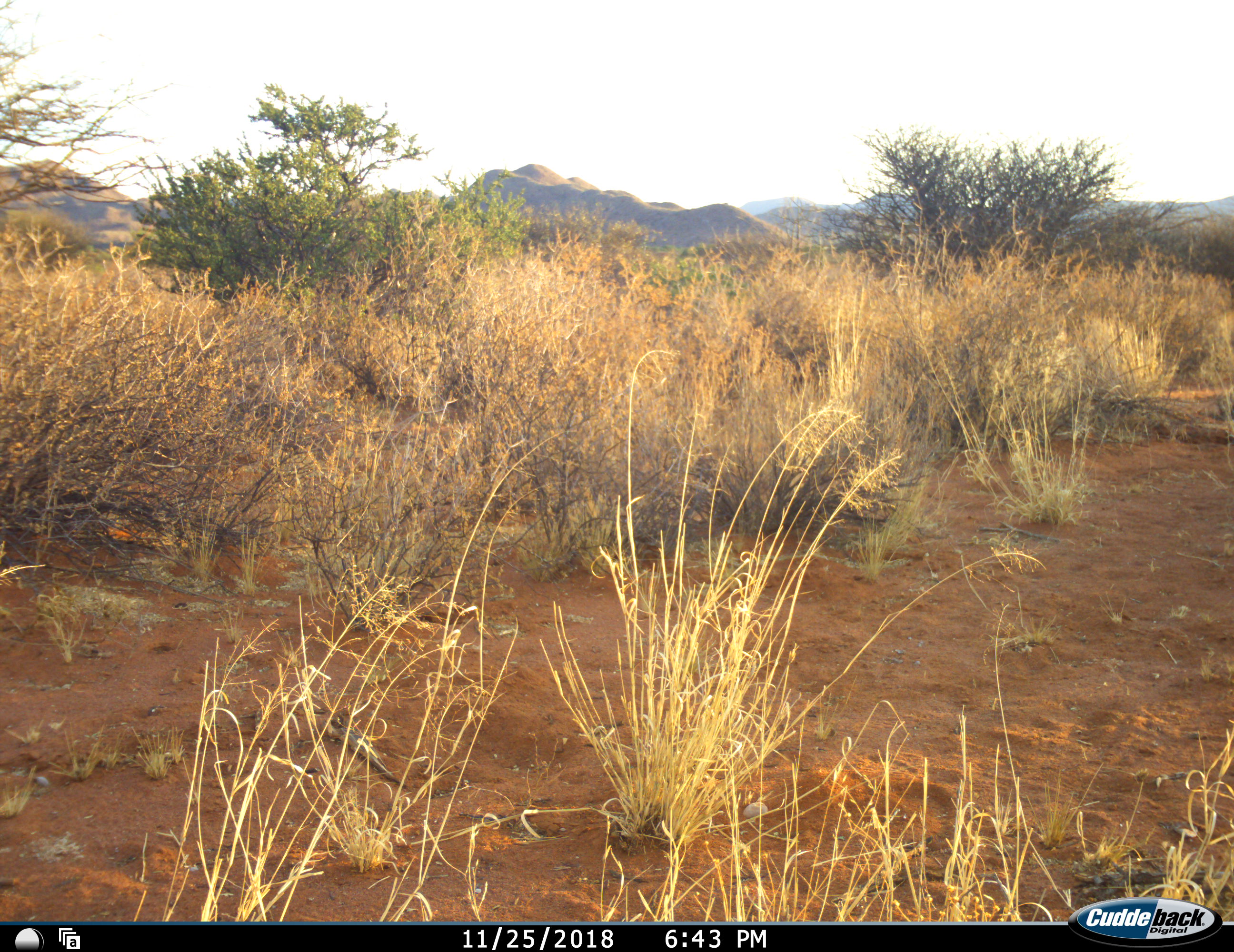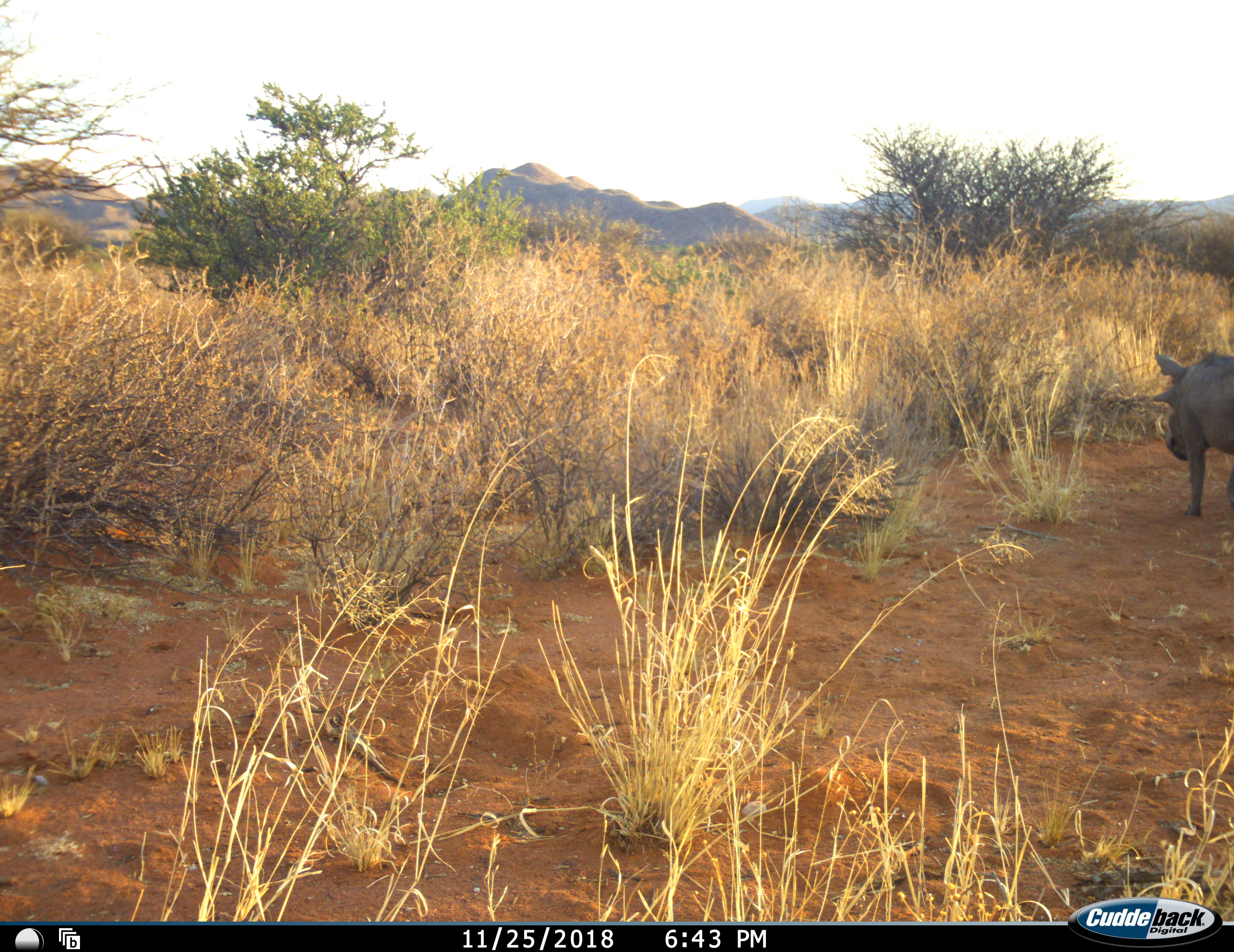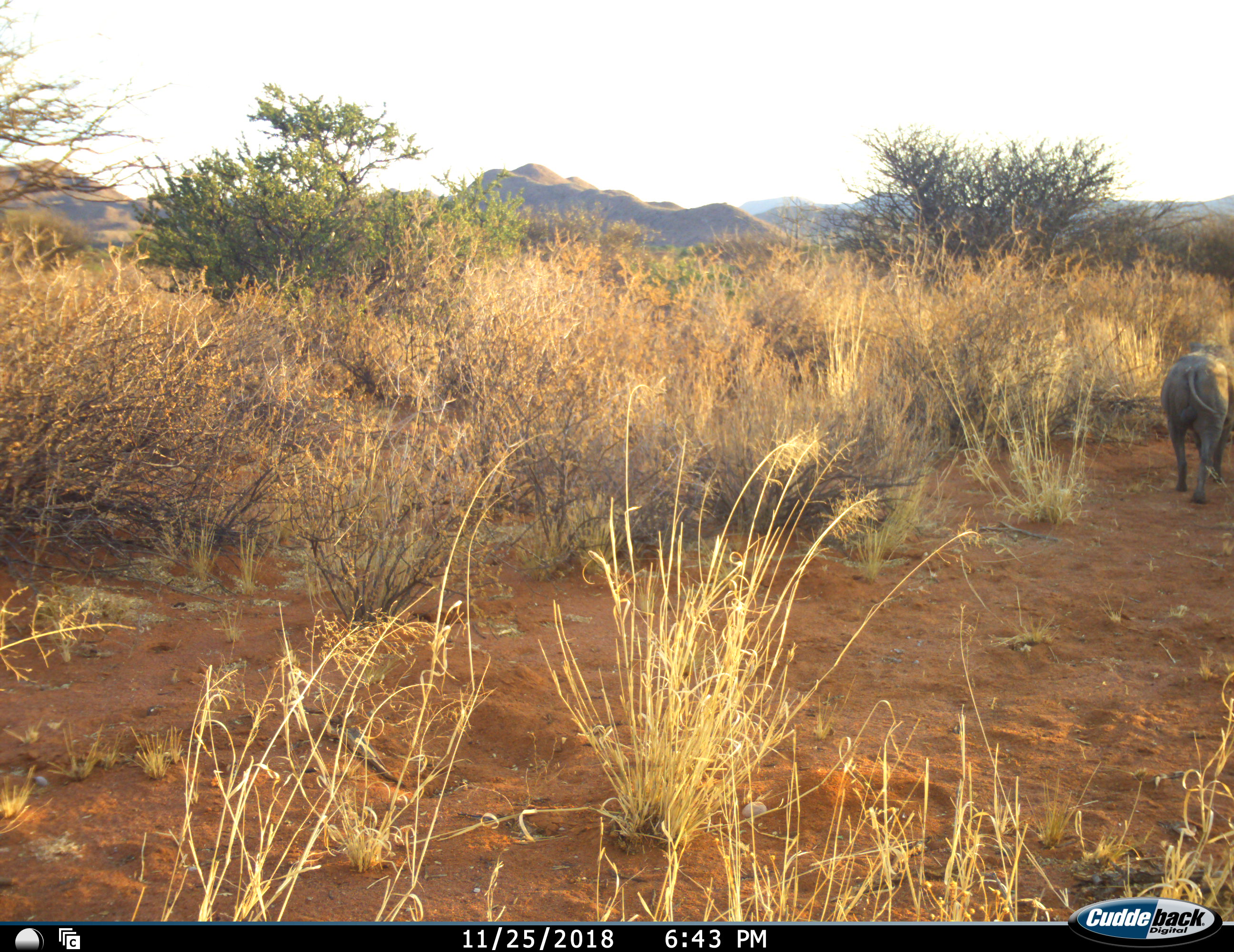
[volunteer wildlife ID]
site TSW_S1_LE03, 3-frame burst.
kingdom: Animalia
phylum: Chordata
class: Mammalia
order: Artiodactyla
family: Suidae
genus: Phacochoerus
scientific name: Phacochoerus africanus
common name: warthog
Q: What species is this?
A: Warthog (Phacochoerus africanus).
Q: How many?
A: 1.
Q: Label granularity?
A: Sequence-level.